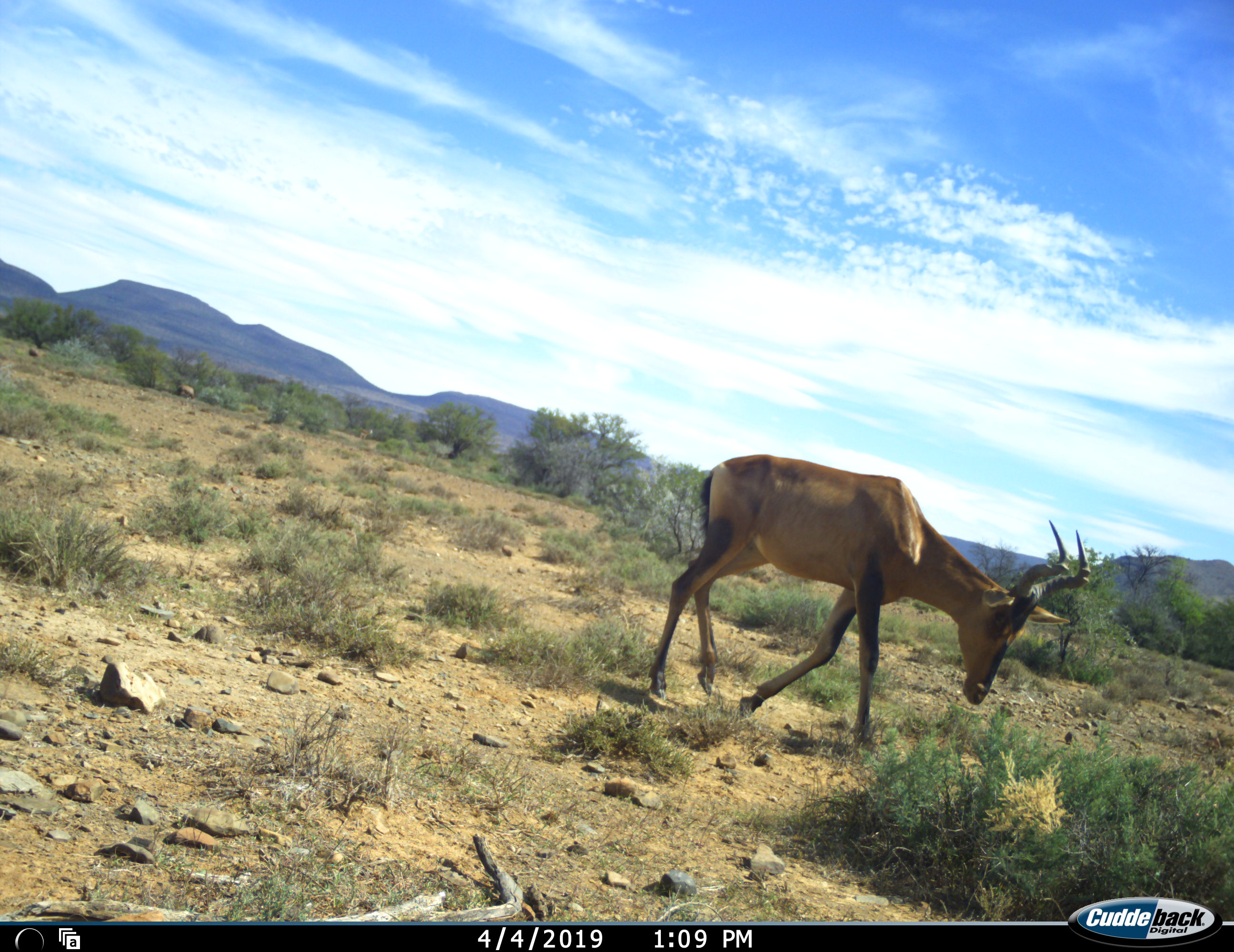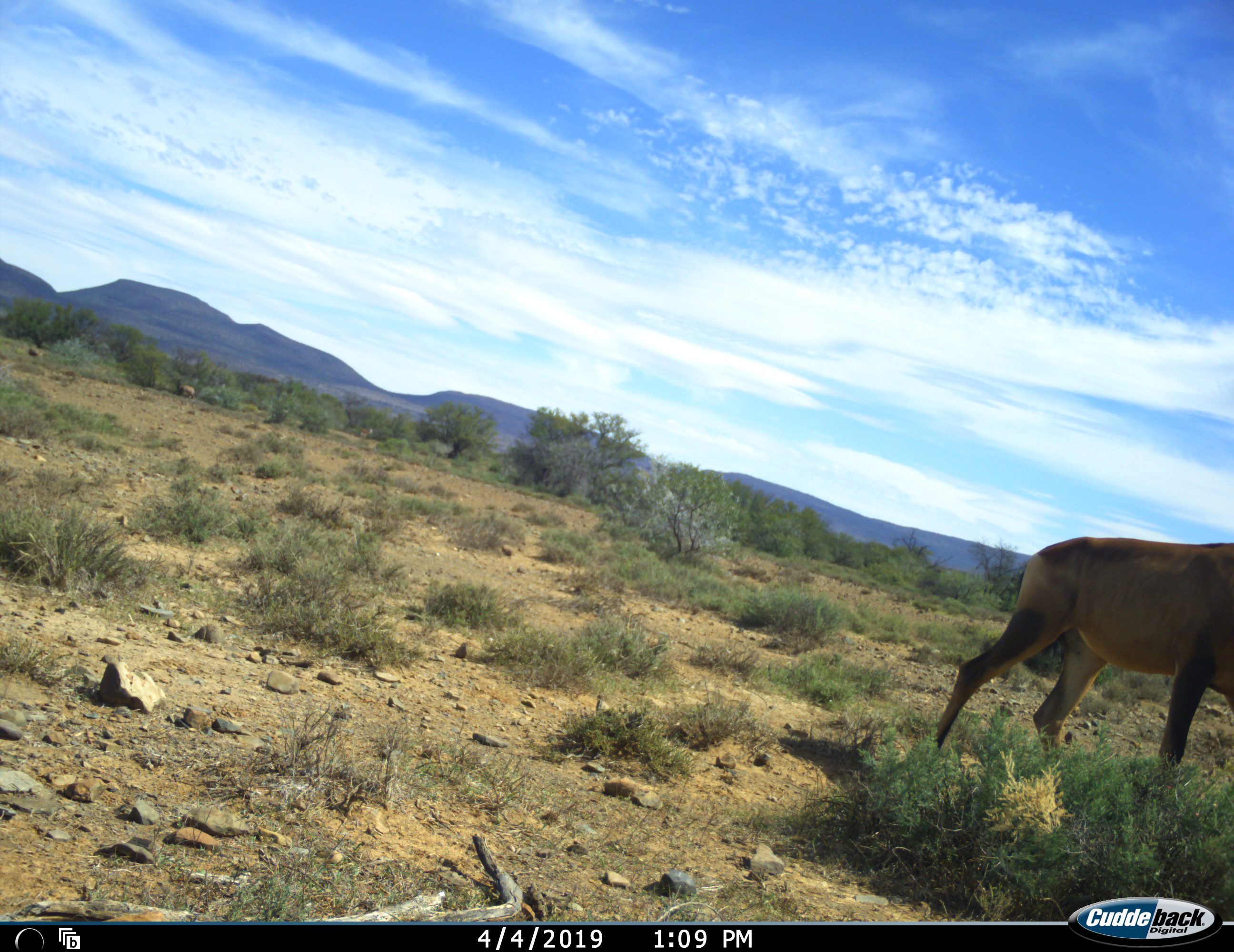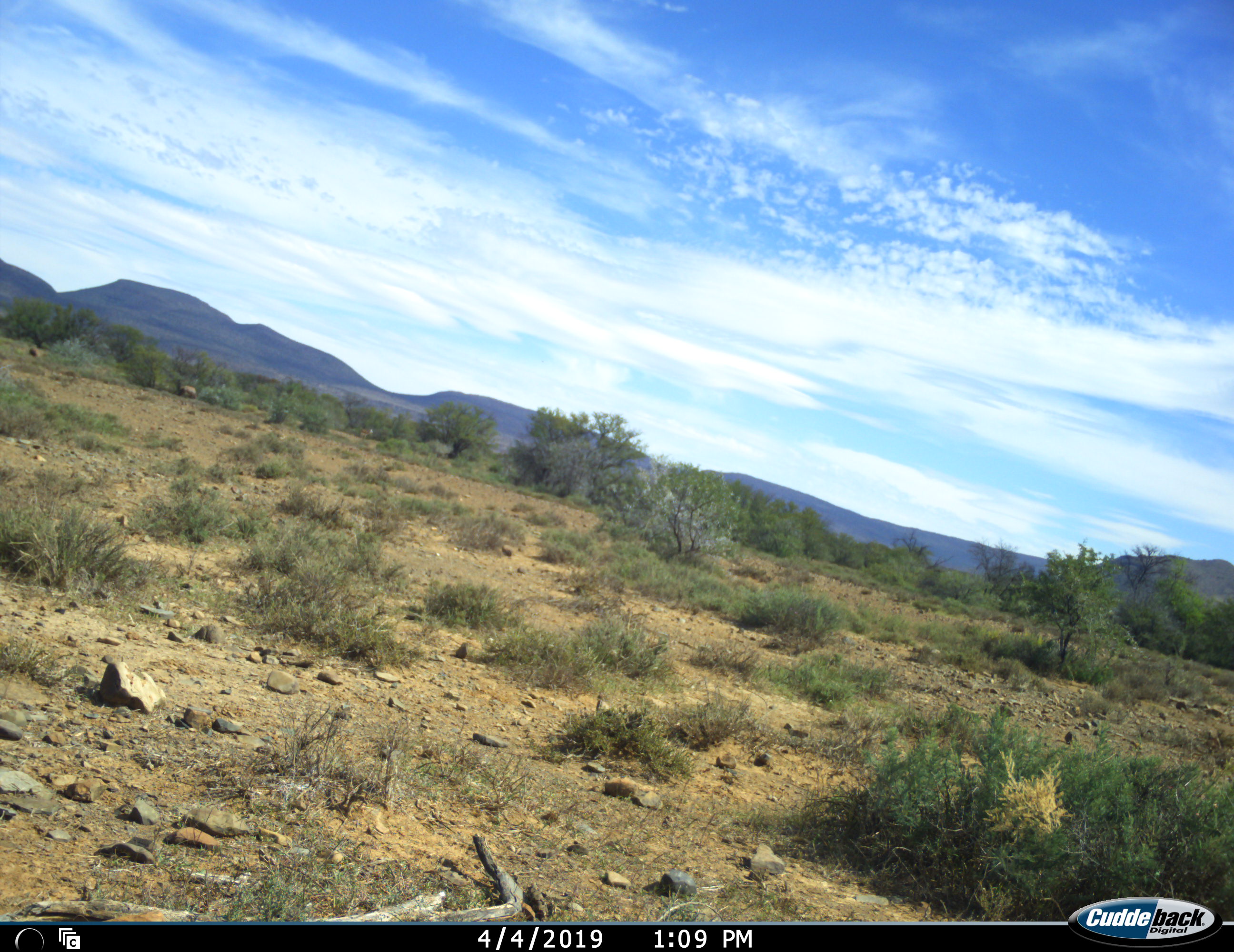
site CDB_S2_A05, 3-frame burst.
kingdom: Animalia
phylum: Chordata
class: Mammalia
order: Artiodactyla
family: Bovidae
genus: Alcelaphus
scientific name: Alcelaphus buselaphus caama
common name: red hartebeest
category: hartebeestred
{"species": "hartebeestred (red hartebeest) (Alcelaphus buselaphus caama)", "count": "1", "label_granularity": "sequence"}